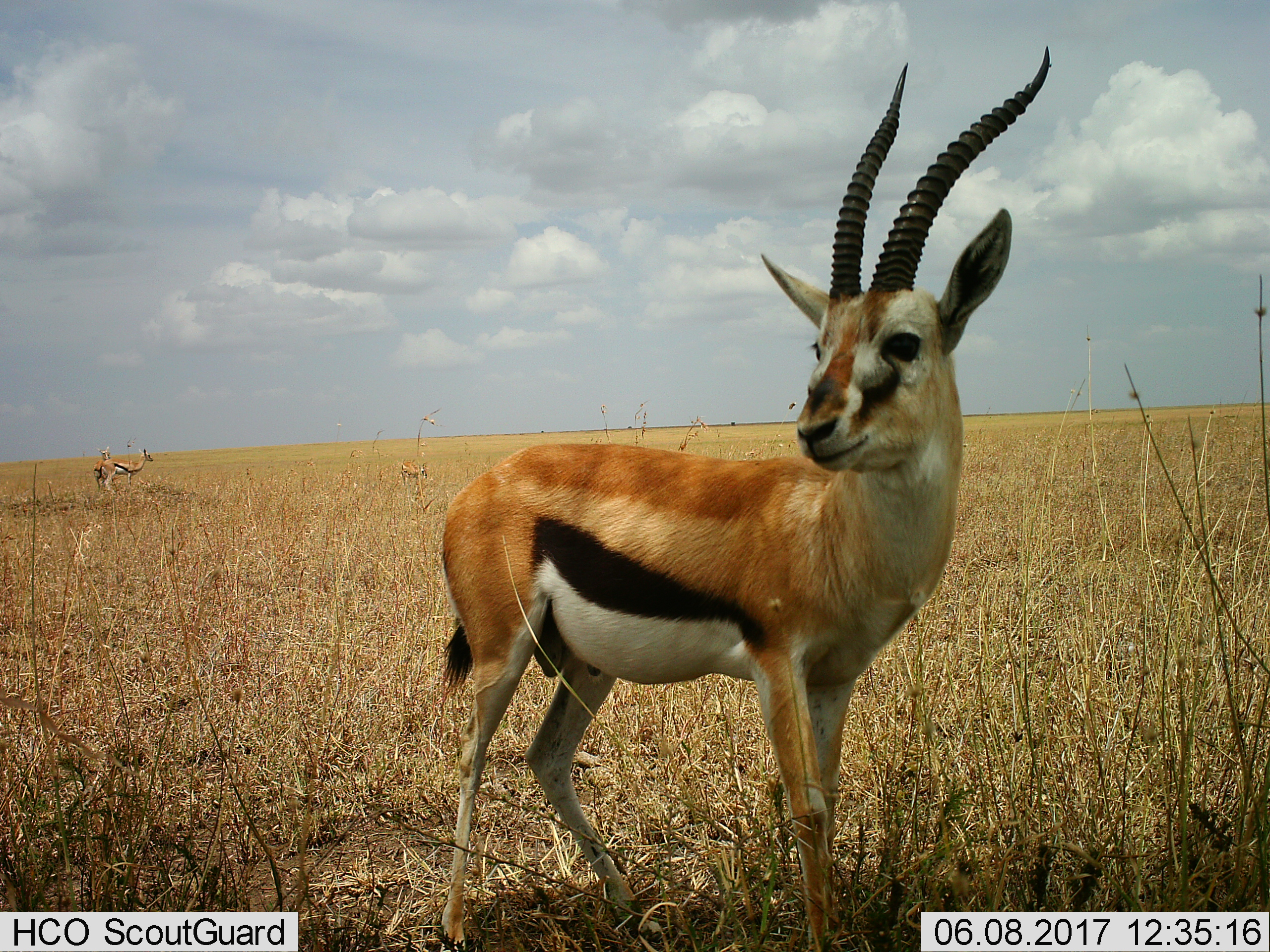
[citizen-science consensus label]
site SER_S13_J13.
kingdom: Animalia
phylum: Chordata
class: Mammalia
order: Artiodactyla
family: Bovidae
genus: Eudorcas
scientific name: Eudorcas thomsonii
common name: thomson's gazelle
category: gazellethomsons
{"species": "gazellethomsons (thomson's gazelle) (Eudorcas thomsonii)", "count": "3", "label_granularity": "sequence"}